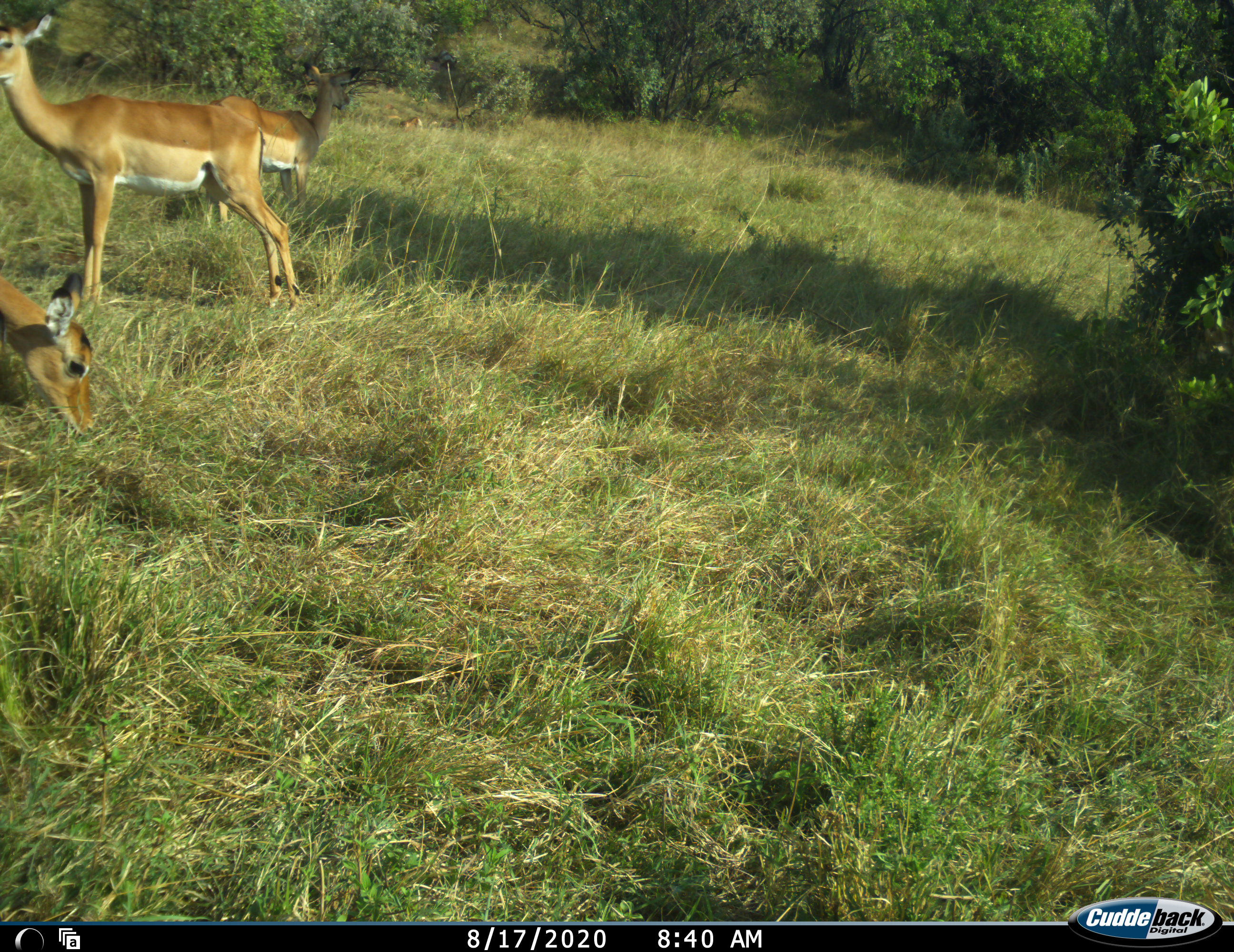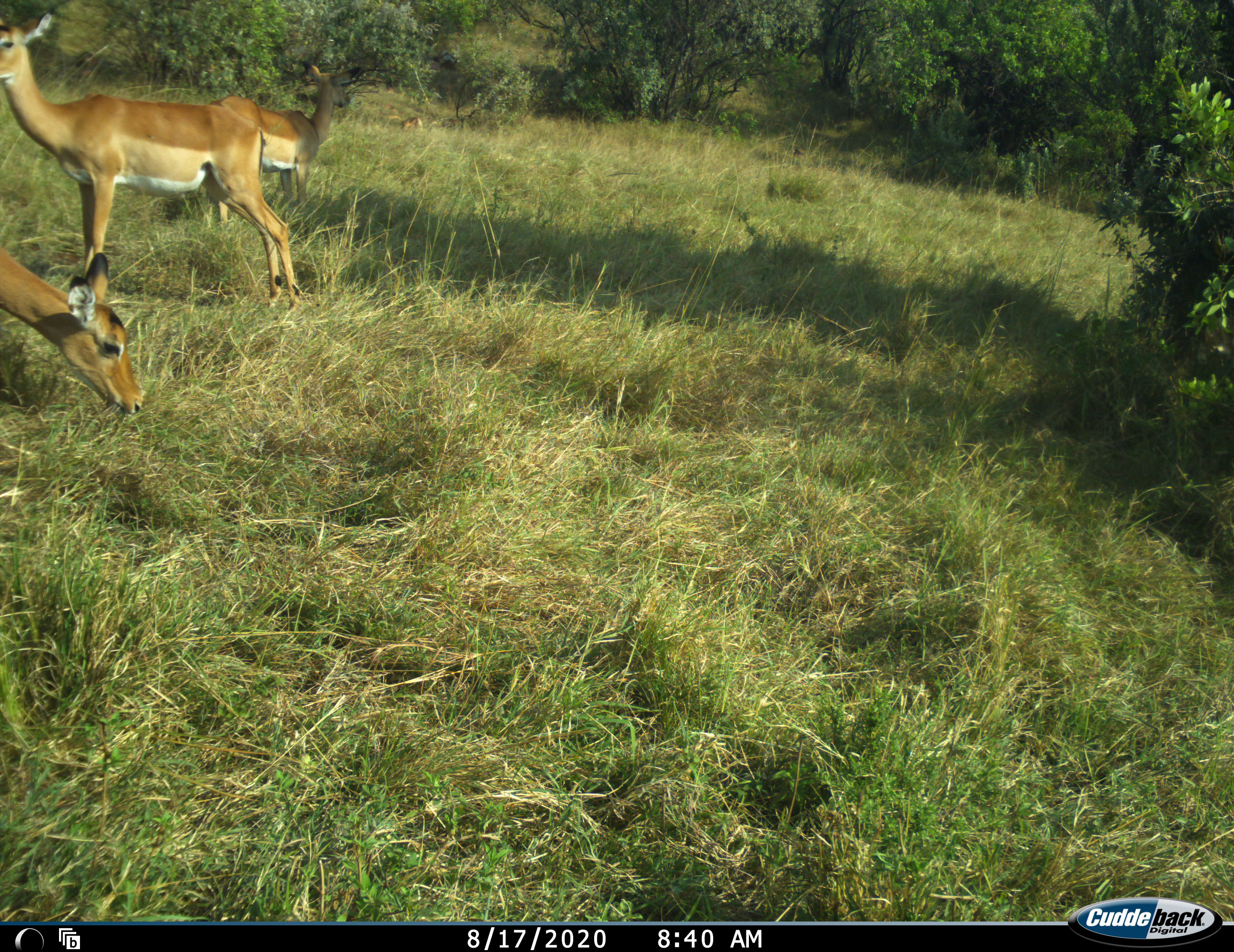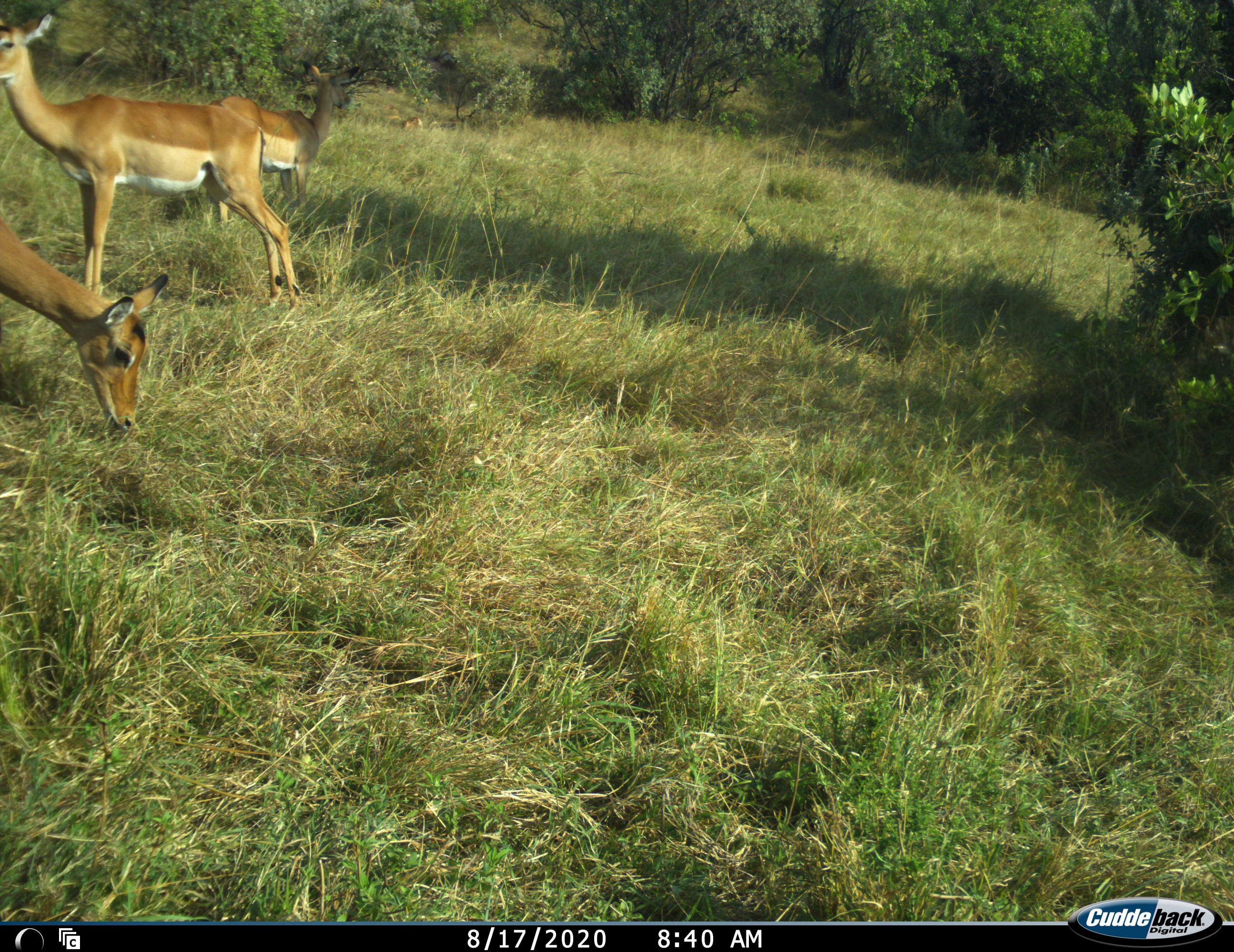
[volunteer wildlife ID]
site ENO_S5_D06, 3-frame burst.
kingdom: Animalia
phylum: Chordata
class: Mammalia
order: Artiodactyla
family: Bovidae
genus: Aepyceros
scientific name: Aepyceros melampus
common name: impala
Impala (Aepyceros melampus), count 3. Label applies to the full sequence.